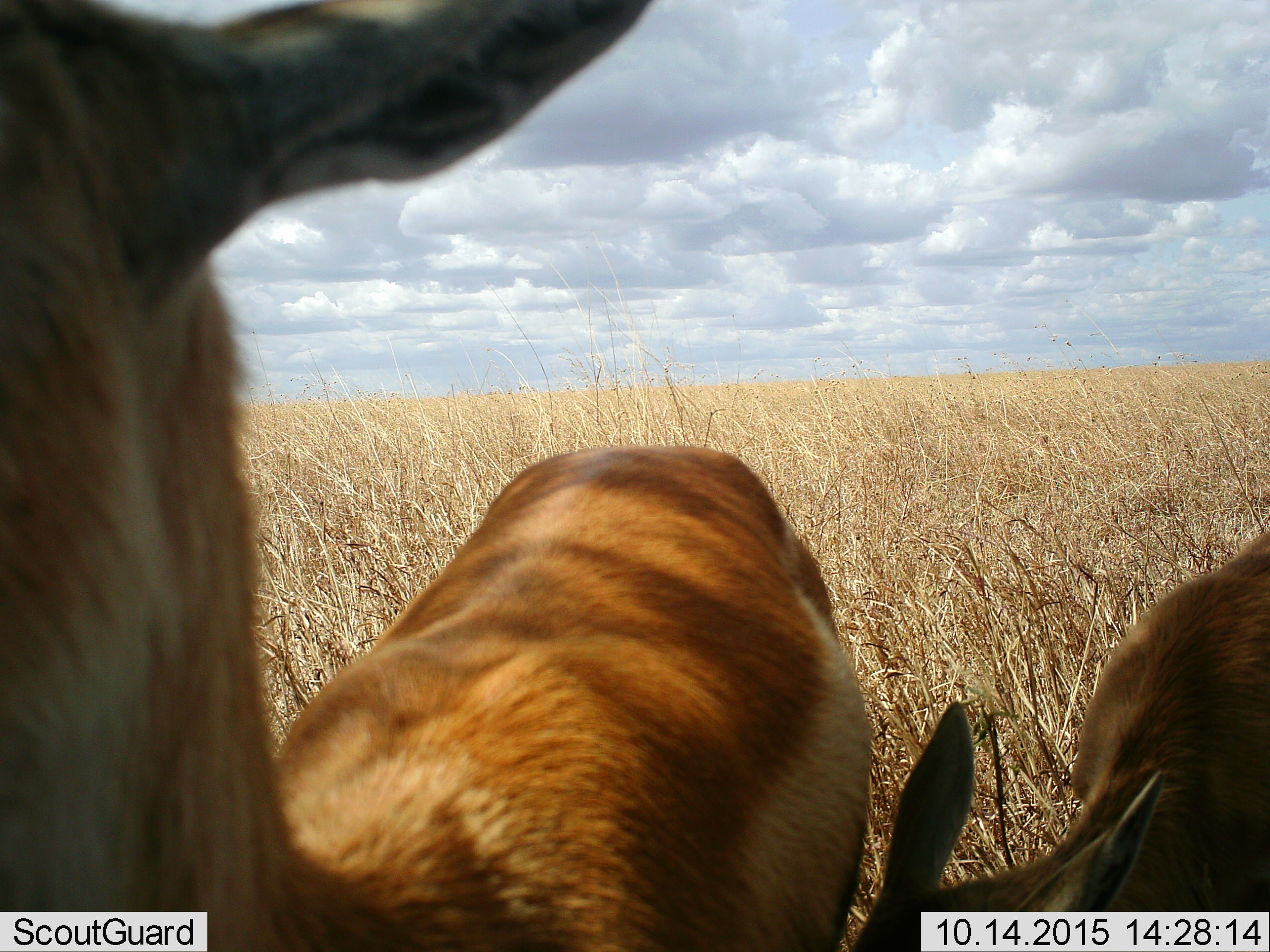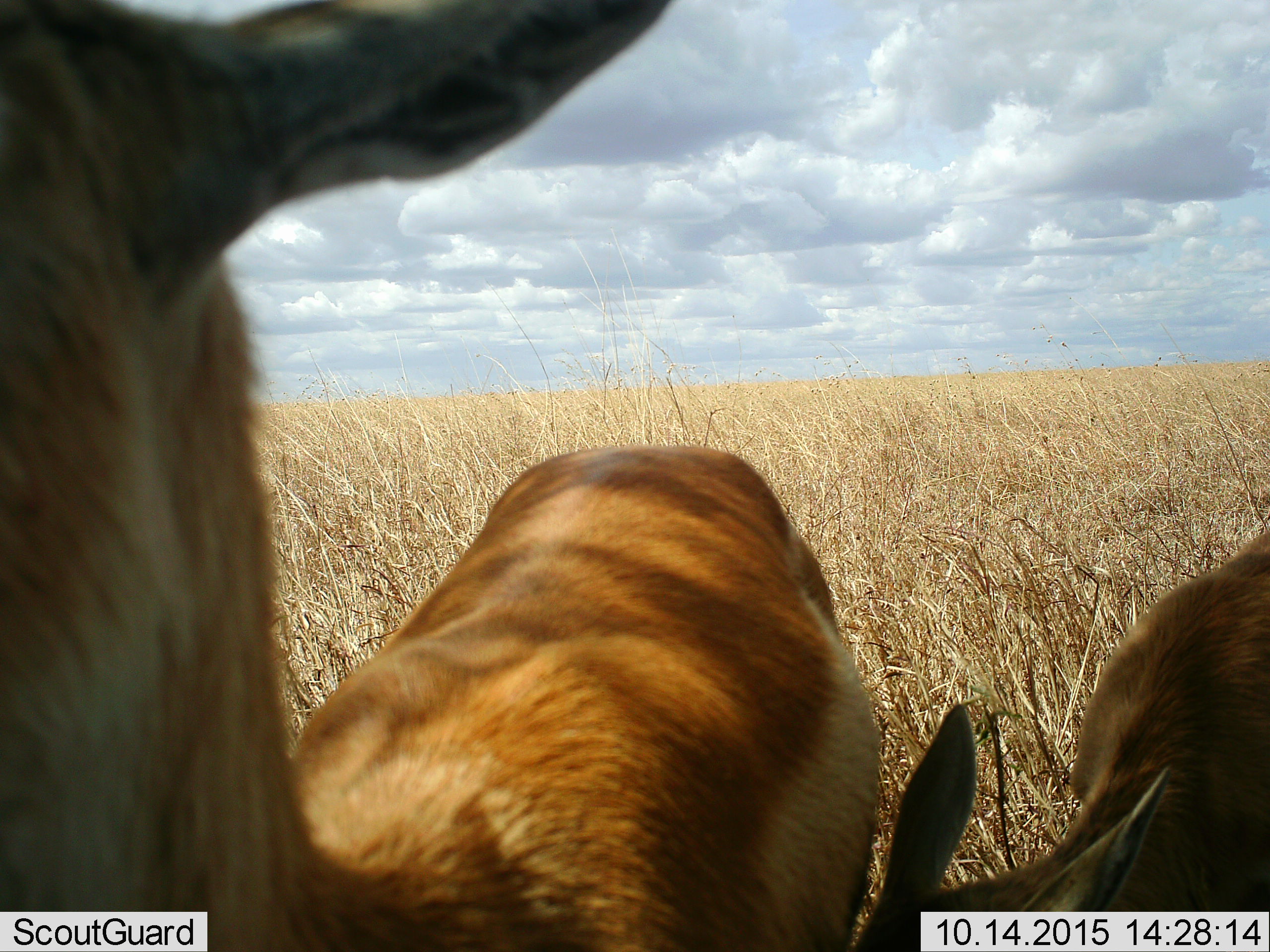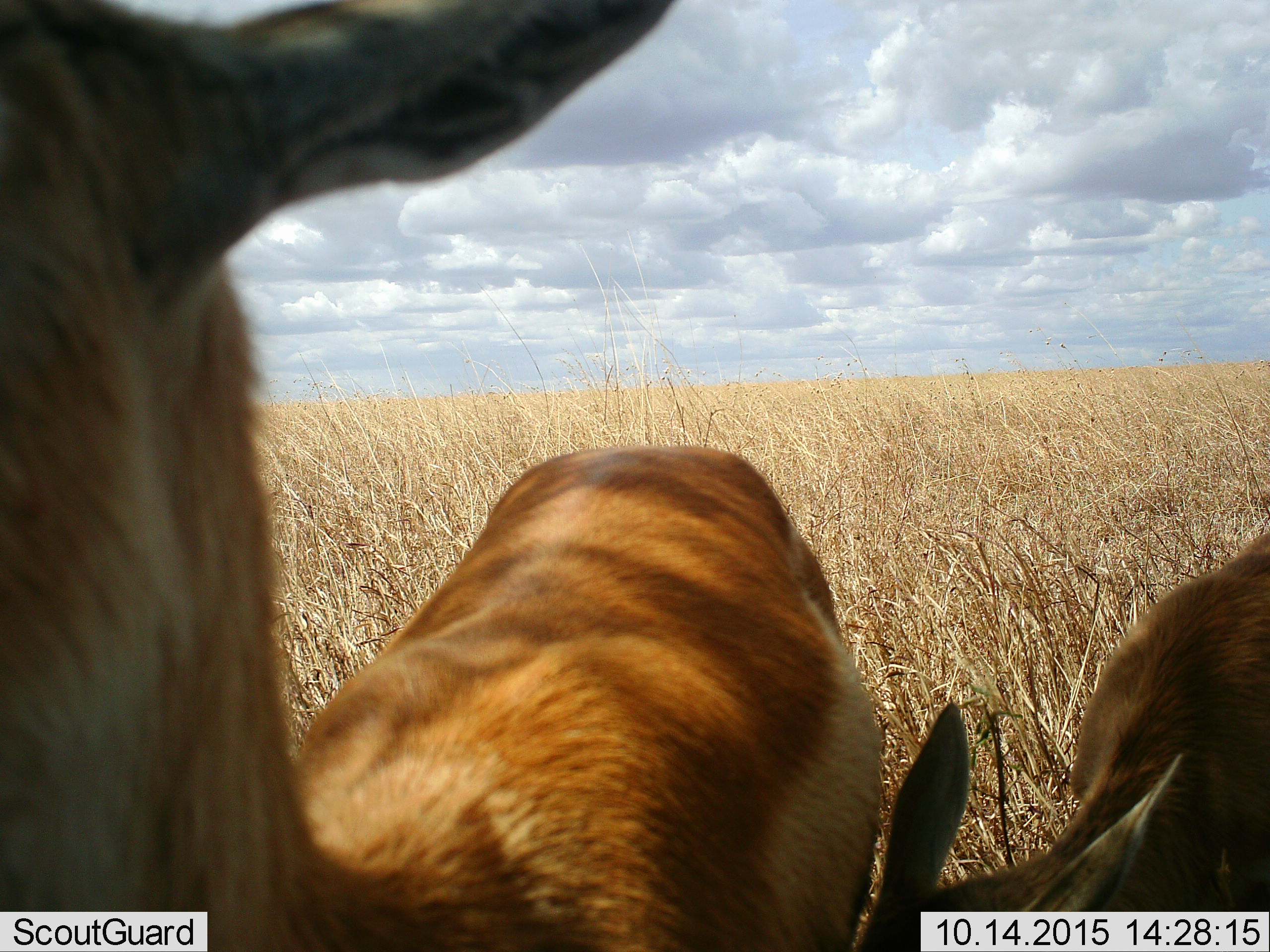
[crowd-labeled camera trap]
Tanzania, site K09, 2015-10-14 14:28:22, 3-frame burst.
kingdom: Animalia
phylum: Chordata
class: Mammalia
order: Artiodactyla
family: Bovidae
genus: Eudorcas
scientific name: Eudorcas thomsonii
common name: thomson's gazelle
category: gazellethomsons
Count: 2.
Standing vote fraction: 67%.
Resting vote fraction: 0%.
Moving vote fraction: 17%.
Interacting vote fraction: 50%.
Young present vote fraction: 50%.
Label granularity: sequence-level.